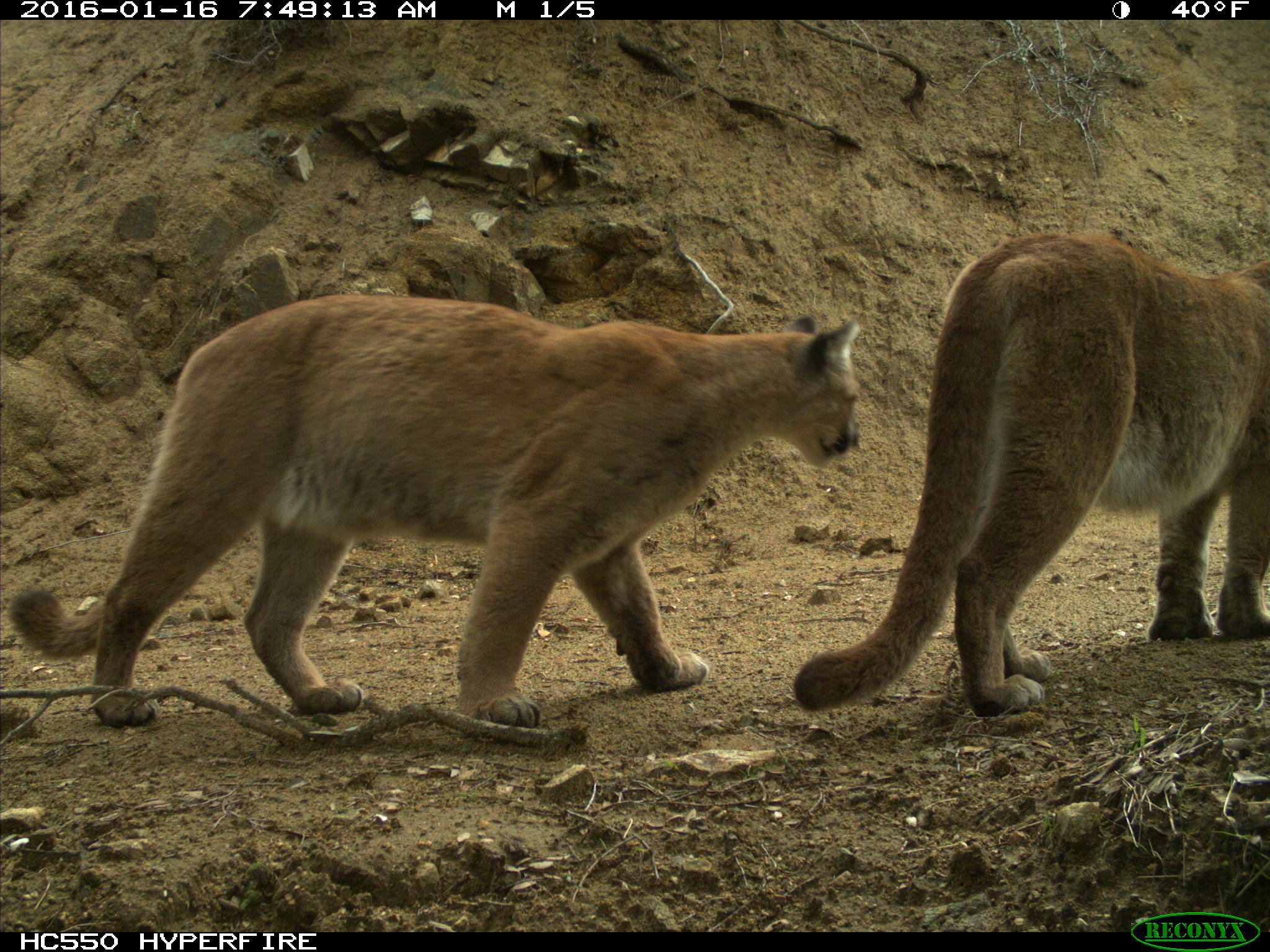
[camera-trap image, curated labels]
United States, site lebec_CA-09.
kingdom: Animalia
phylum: Chordata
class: Mammalia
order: Carnivora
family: Felidae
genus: Puma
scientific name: Puma concolor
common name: mountain lion